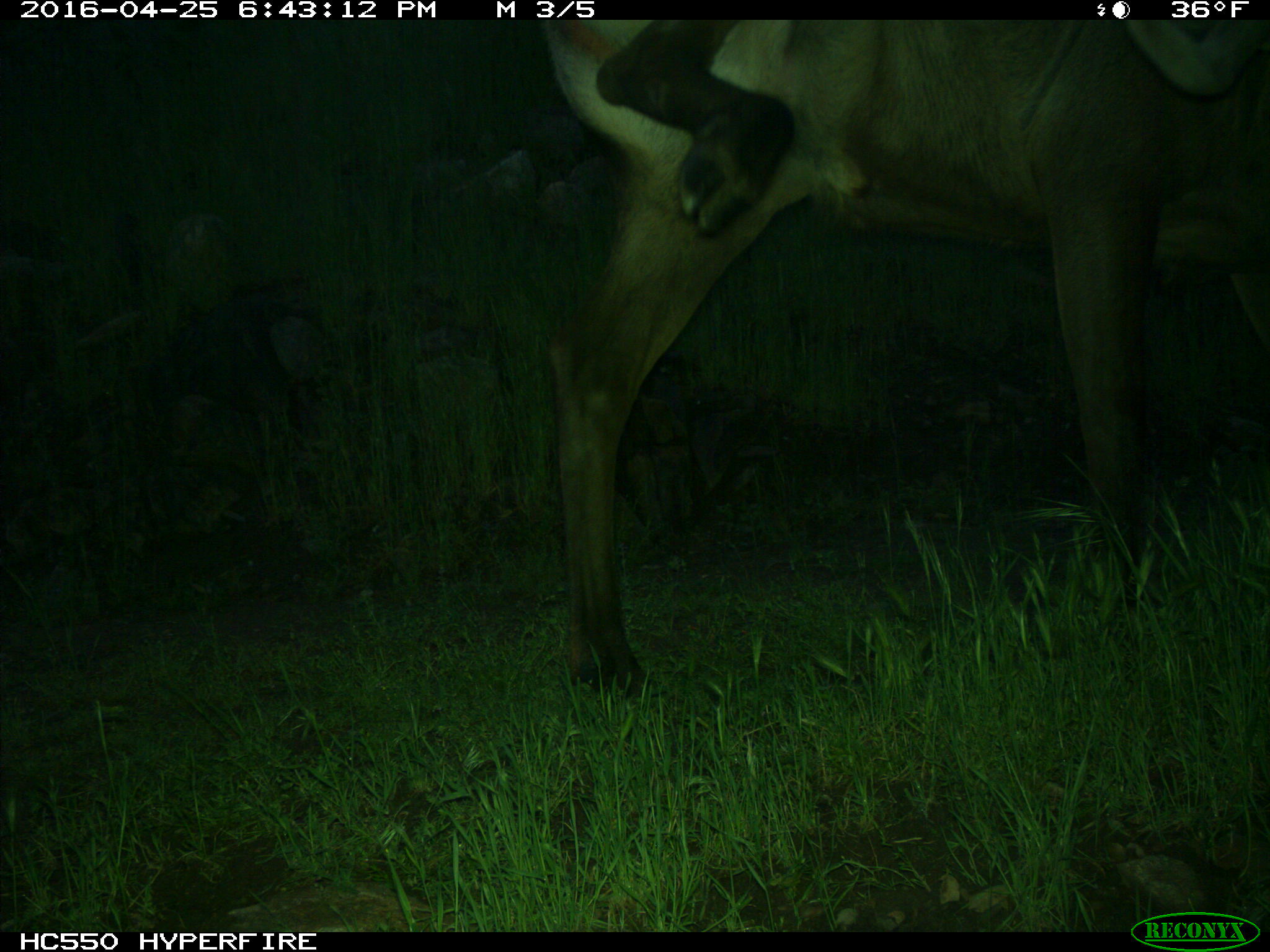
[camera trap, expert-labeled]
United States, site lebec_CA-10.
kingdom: Animalia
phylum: Chordata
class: Mammalia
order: Artiodactyla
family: Cervidae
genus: Cervus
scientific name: Cervus canadensis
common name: elk